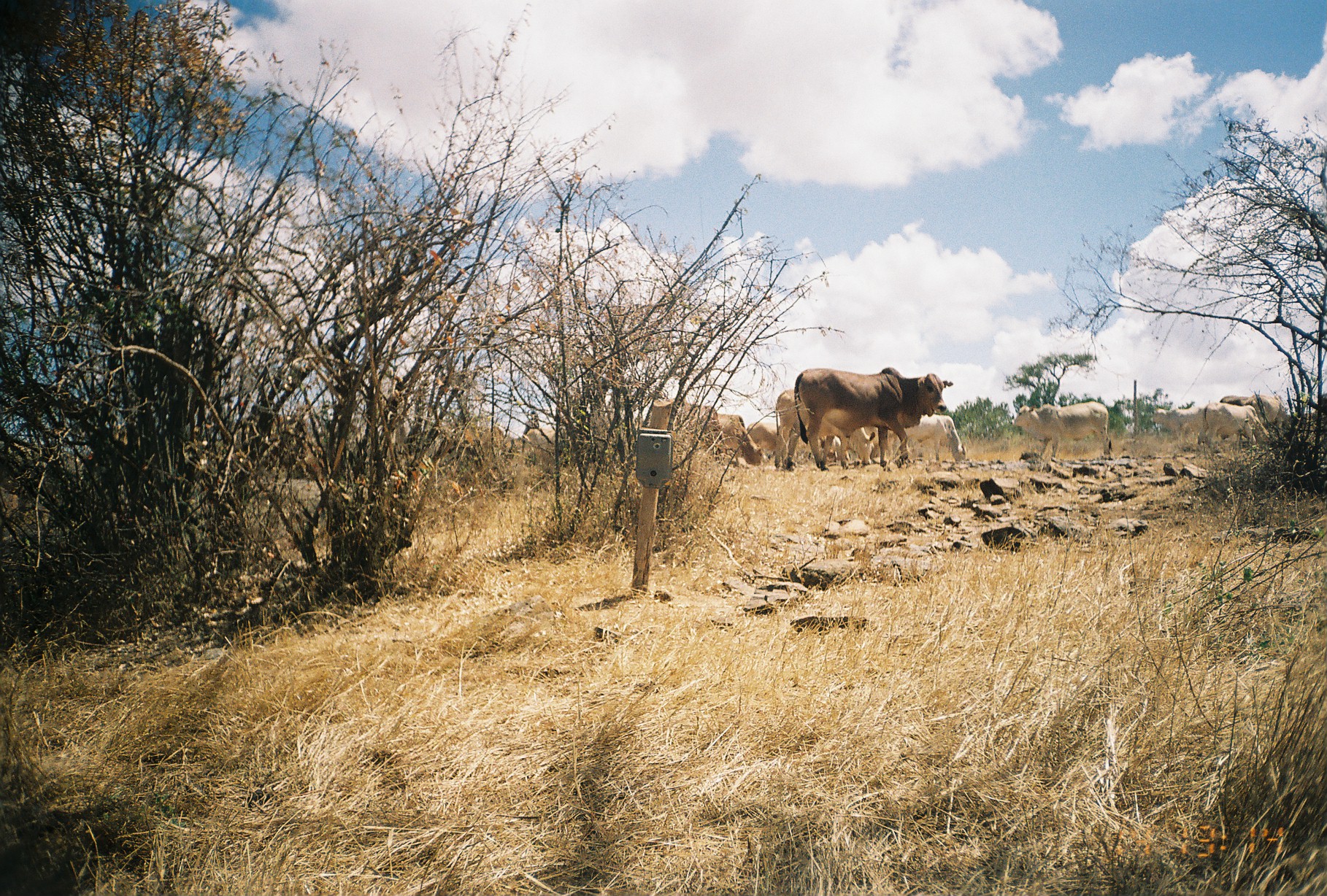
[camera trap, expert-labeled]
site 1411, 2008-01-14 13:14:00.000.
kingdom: Animalia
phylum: Chordata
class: Mammalia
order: Artiodactyla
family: Bovidae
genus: Bos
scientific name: Bos taurus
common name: domestic cattle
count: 10